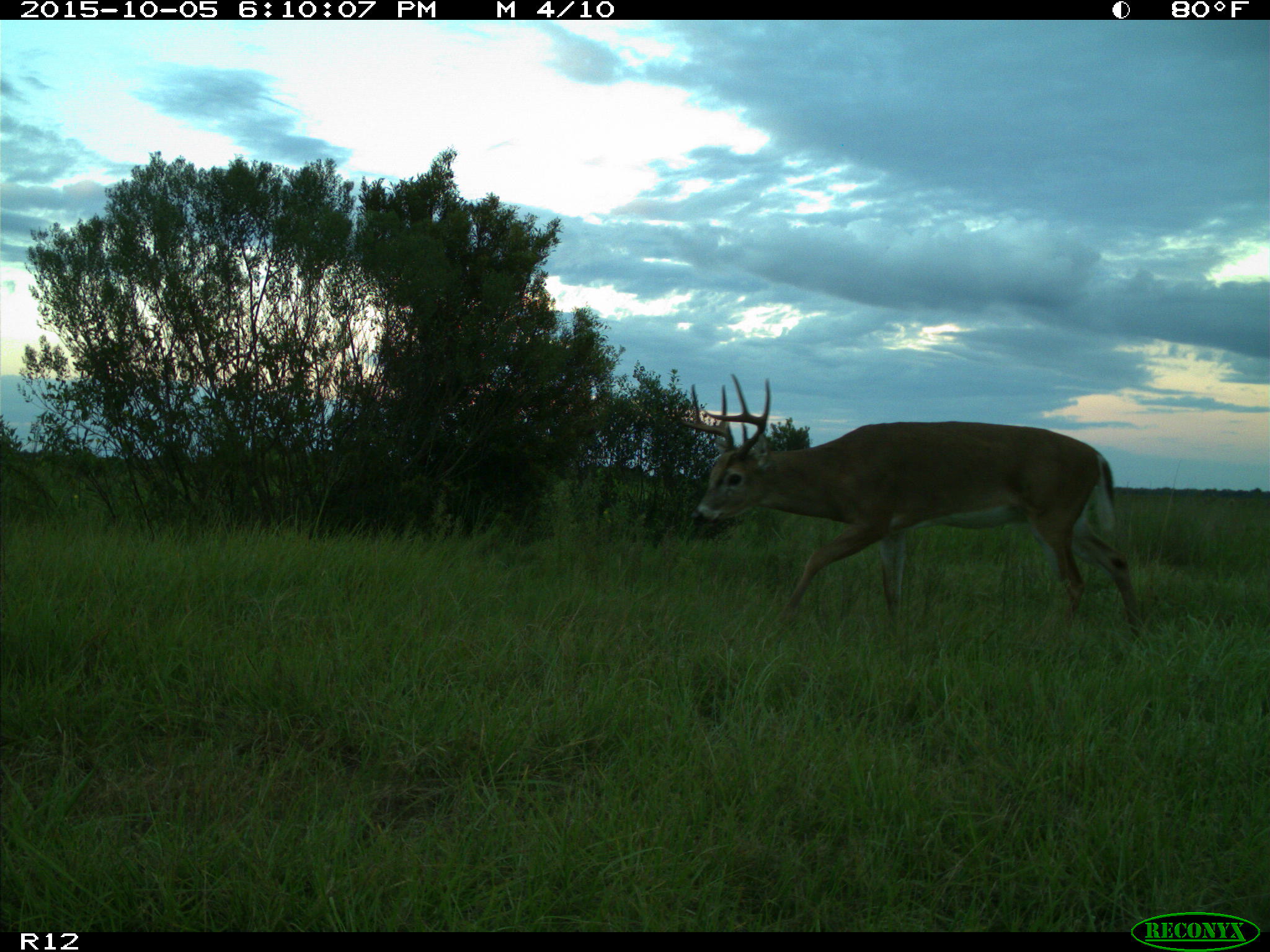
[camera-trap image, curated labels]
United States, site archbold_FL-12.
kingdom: Animalia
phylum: Chordata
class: Mammalia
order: Artiodactyla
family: Cervidae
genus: Odocoileus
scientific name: Odocoileus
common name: deer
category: unidentified deer